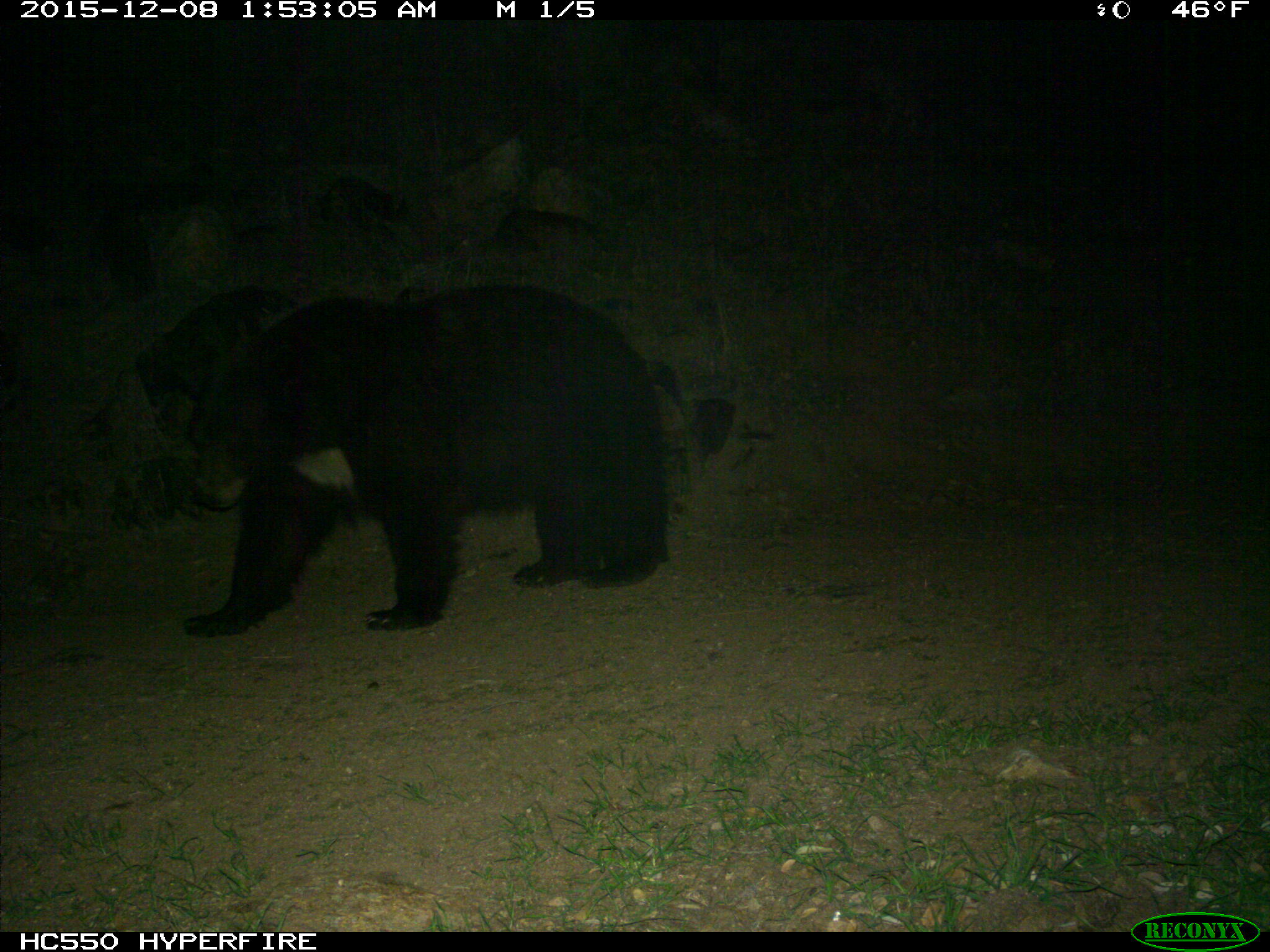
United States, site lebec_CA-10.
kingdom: Animalia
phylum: Chordata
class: Mammalia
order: Carnivora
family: Ursidae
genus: Ursus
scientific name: Ursus americanus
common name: american black bear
Ursus americanus (american black bear).